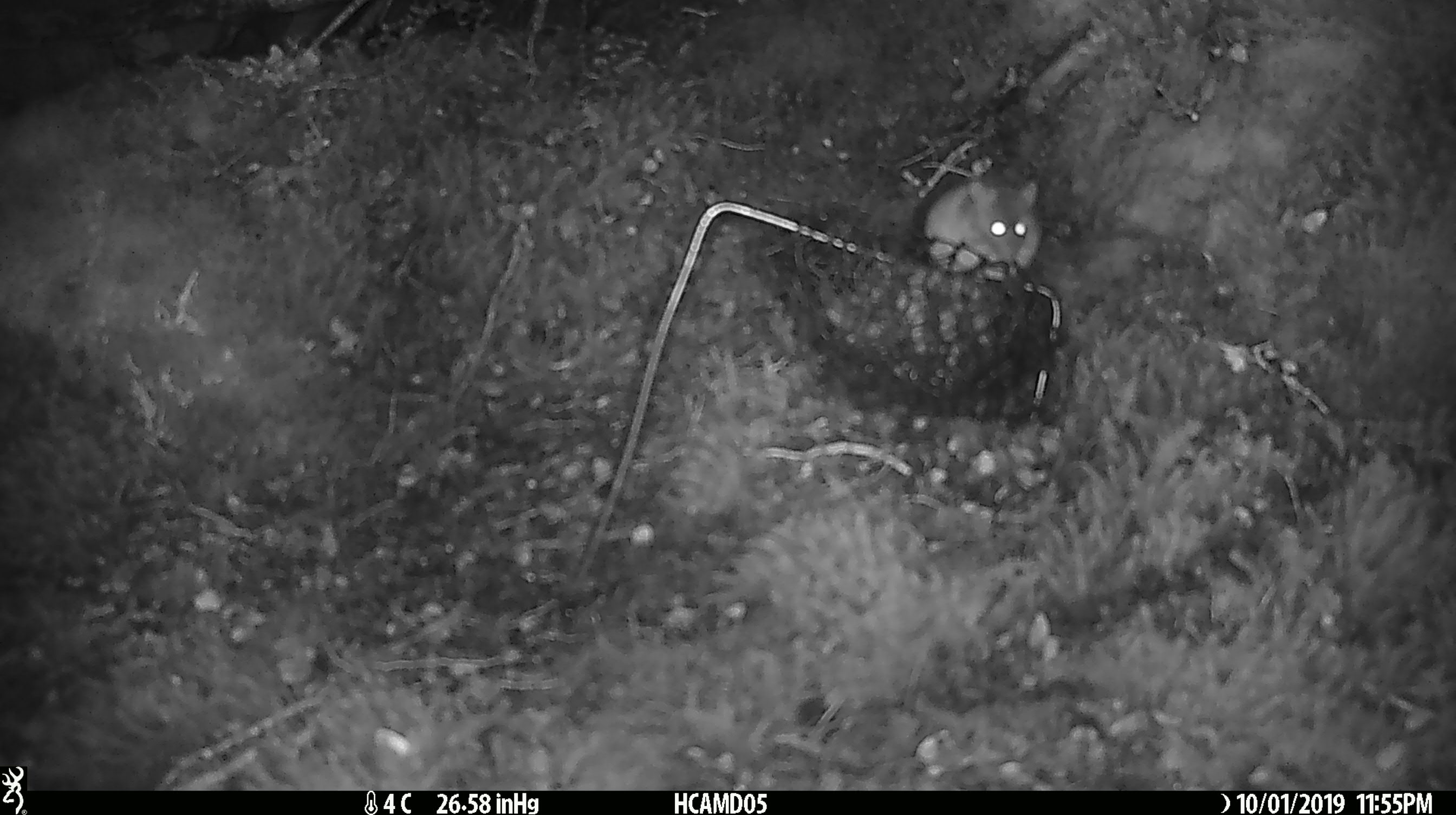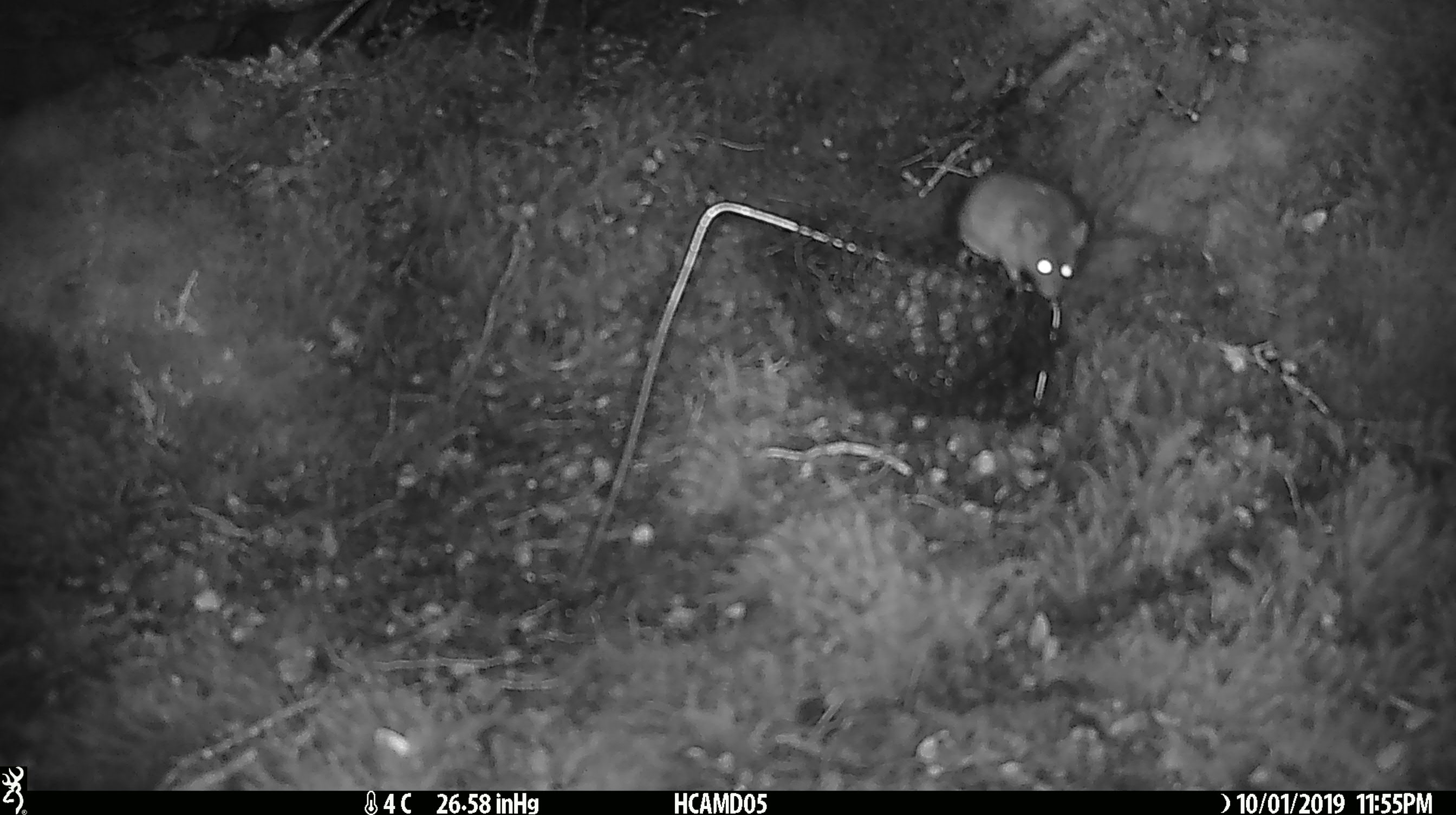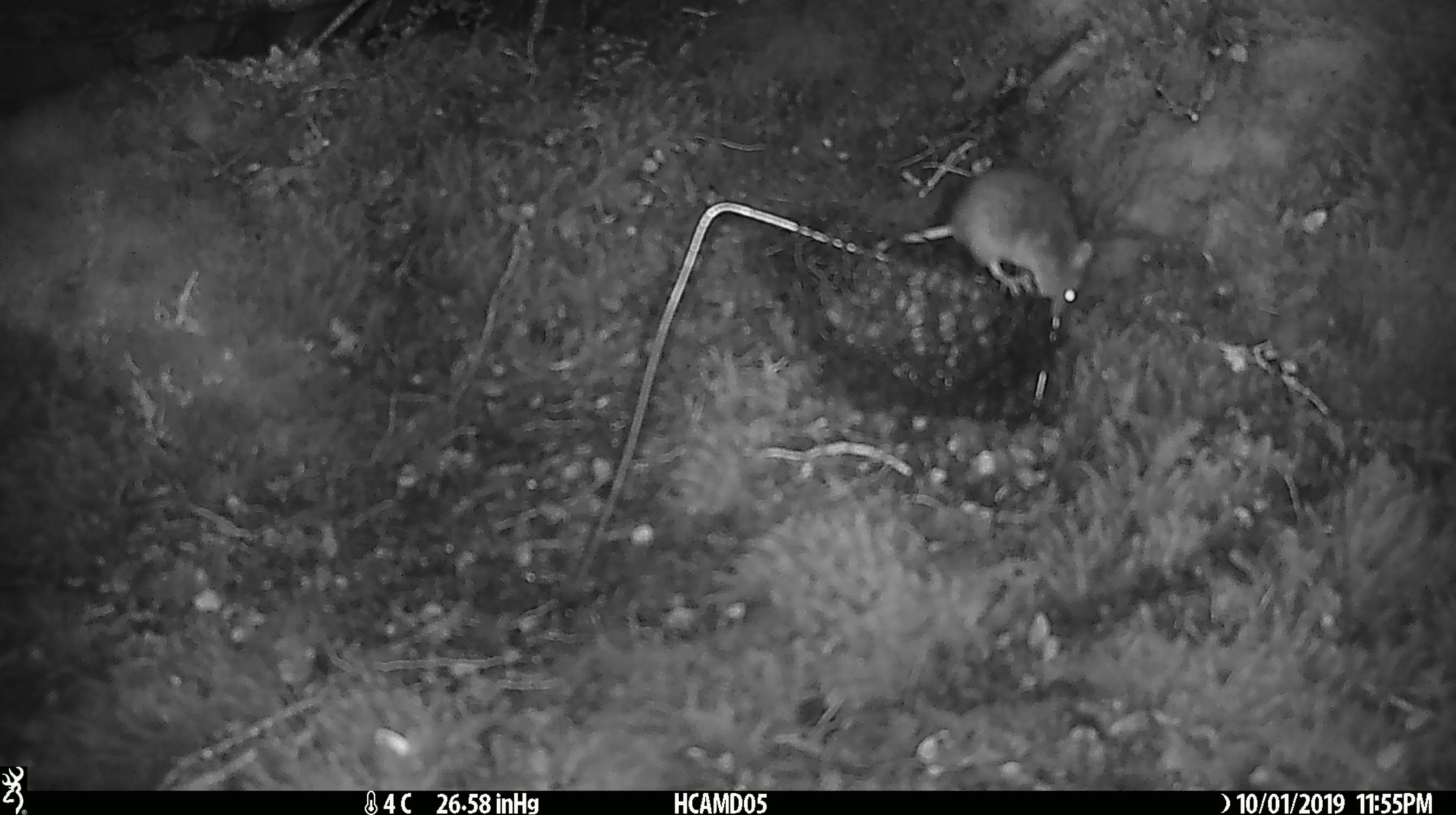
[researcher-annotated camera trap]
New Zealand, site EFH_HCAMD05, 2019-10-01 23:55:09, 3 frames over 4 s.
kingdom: Animalia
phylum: Chordata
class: Mammalia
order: Rodentia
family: Muridae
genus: Mus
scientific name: Mus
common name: mouse